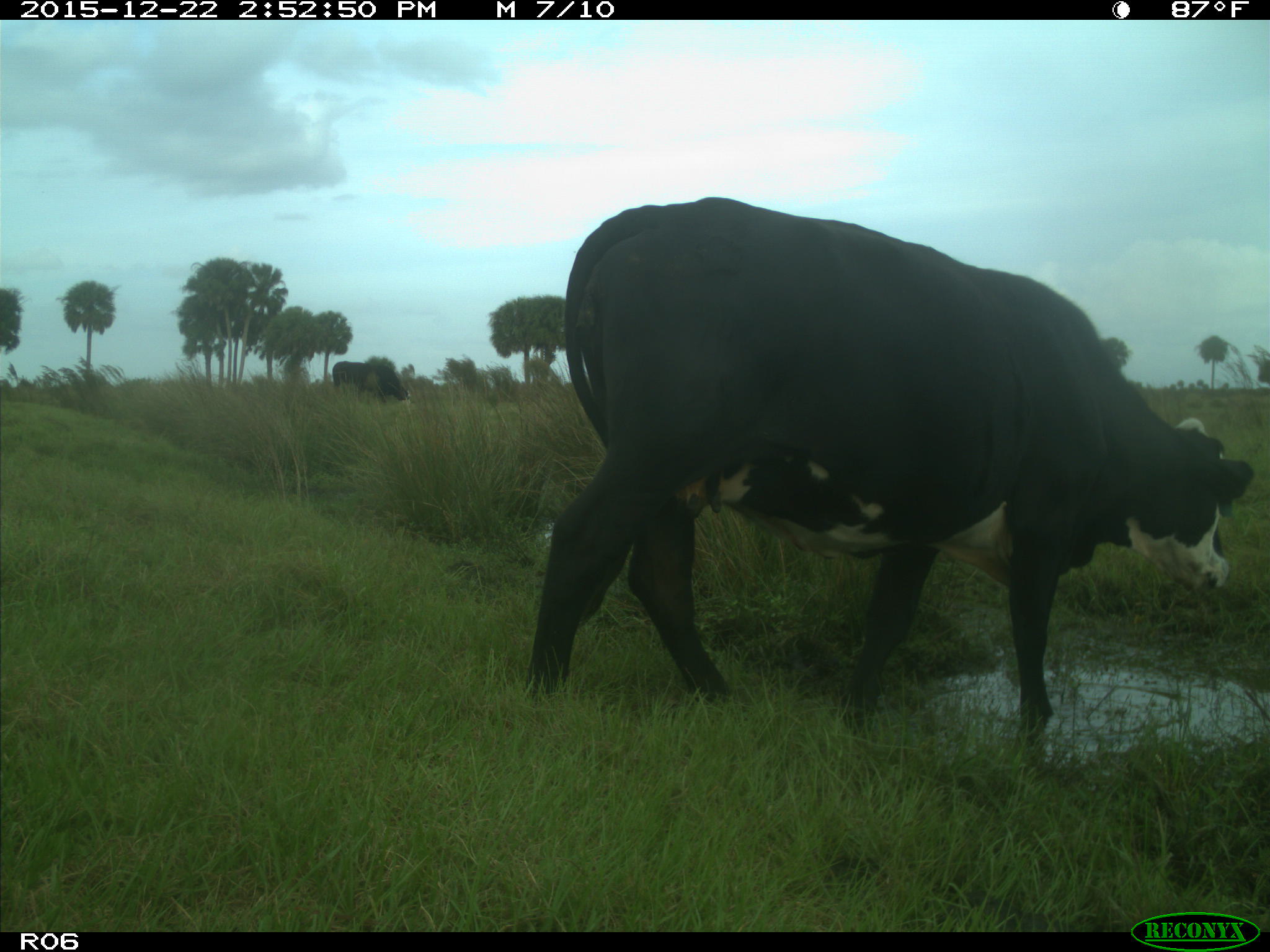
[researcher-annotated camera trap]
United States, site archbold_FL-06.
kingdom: Animalia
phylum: Chordata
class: Mammalia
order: Artiodactyla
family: Bovidae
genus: Bos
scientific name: Bos taurus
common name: domestic cow